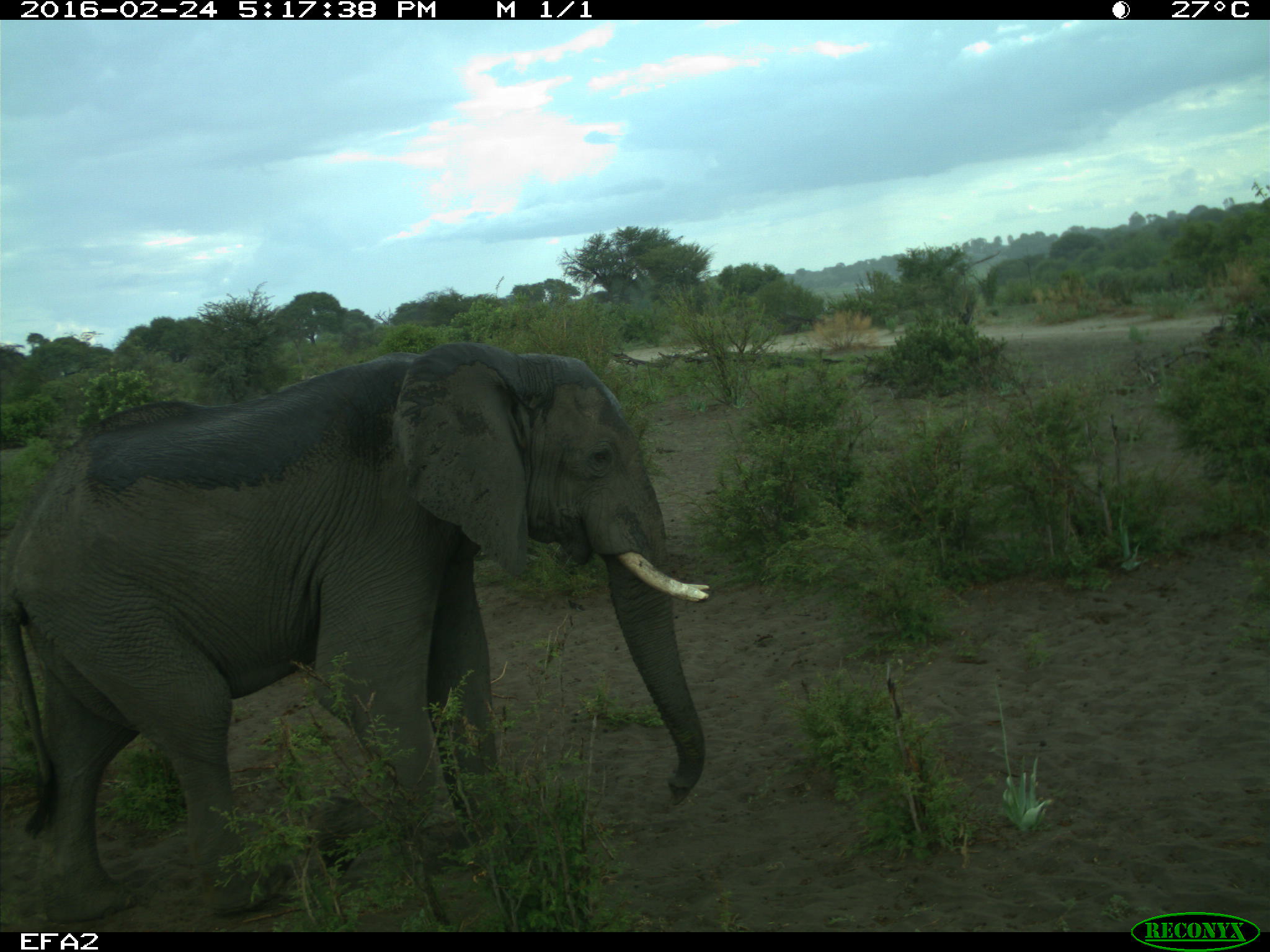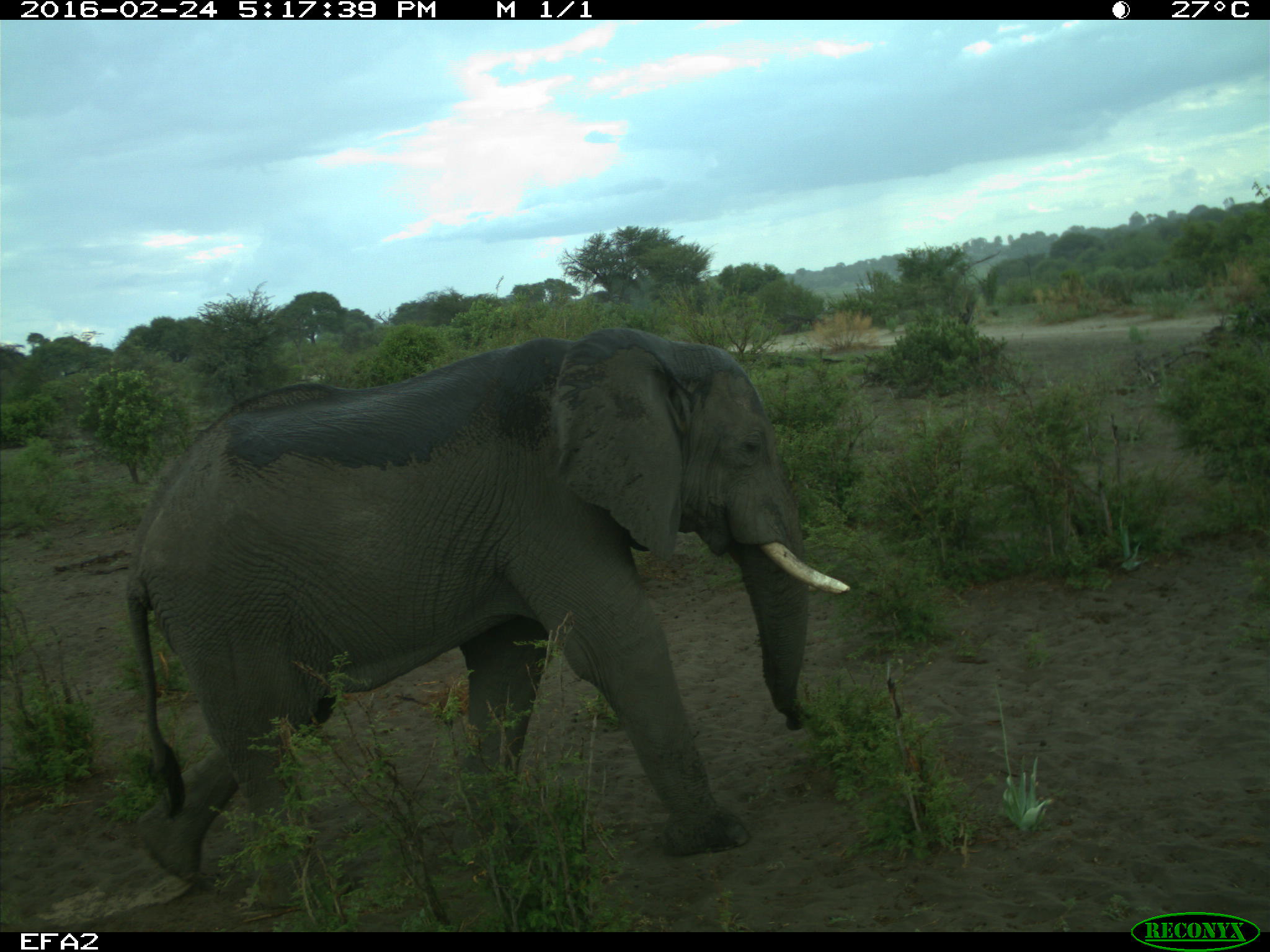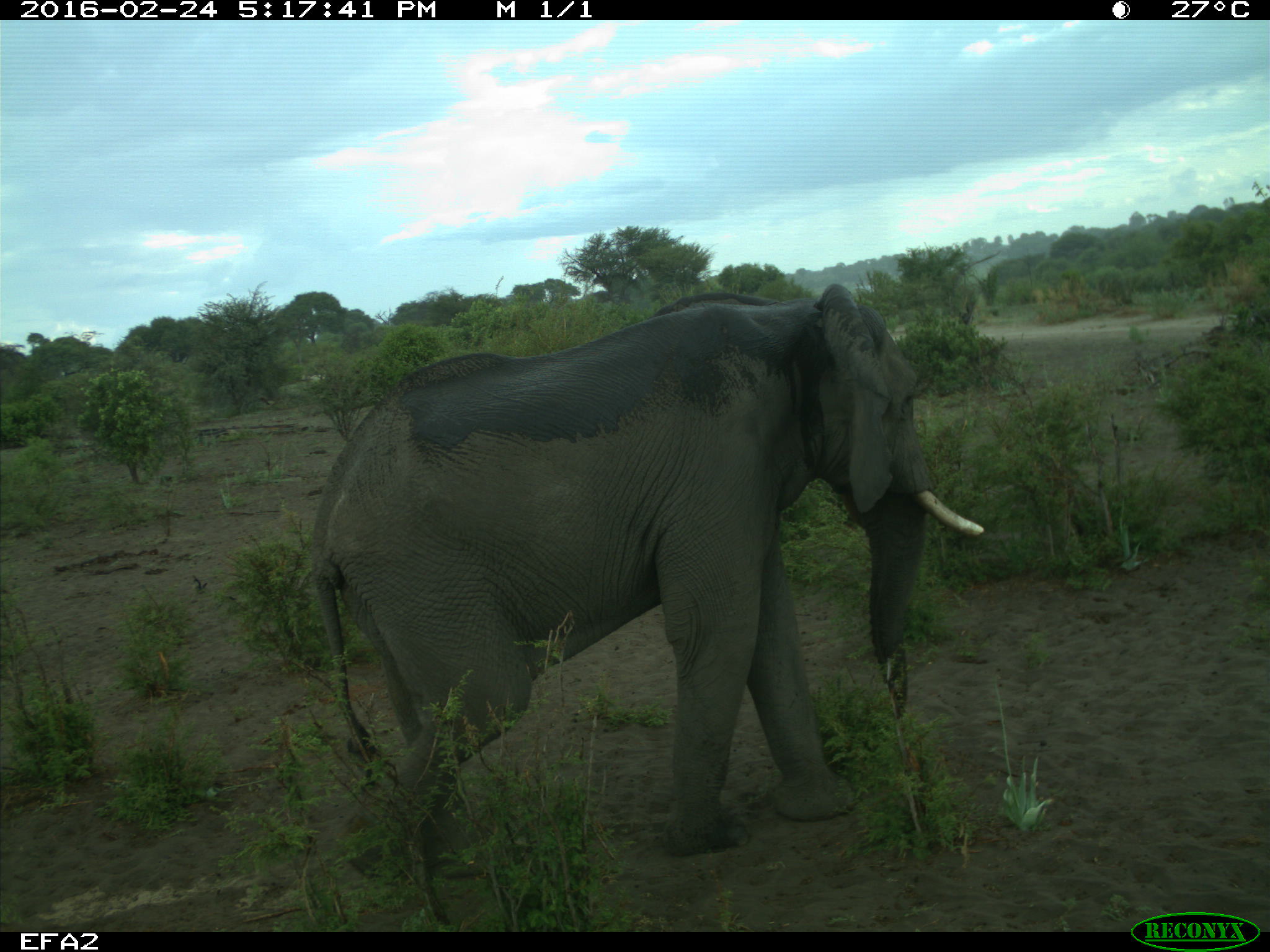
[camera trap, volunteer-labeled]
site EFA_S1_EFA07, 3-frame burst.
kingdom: Animalia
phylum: Chordata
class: Mammalia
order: Proboscidea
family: Elephantidae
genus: Loxodonta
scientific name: Loxodonta africana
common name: african bush elephant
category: elephant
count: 1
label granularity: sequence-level